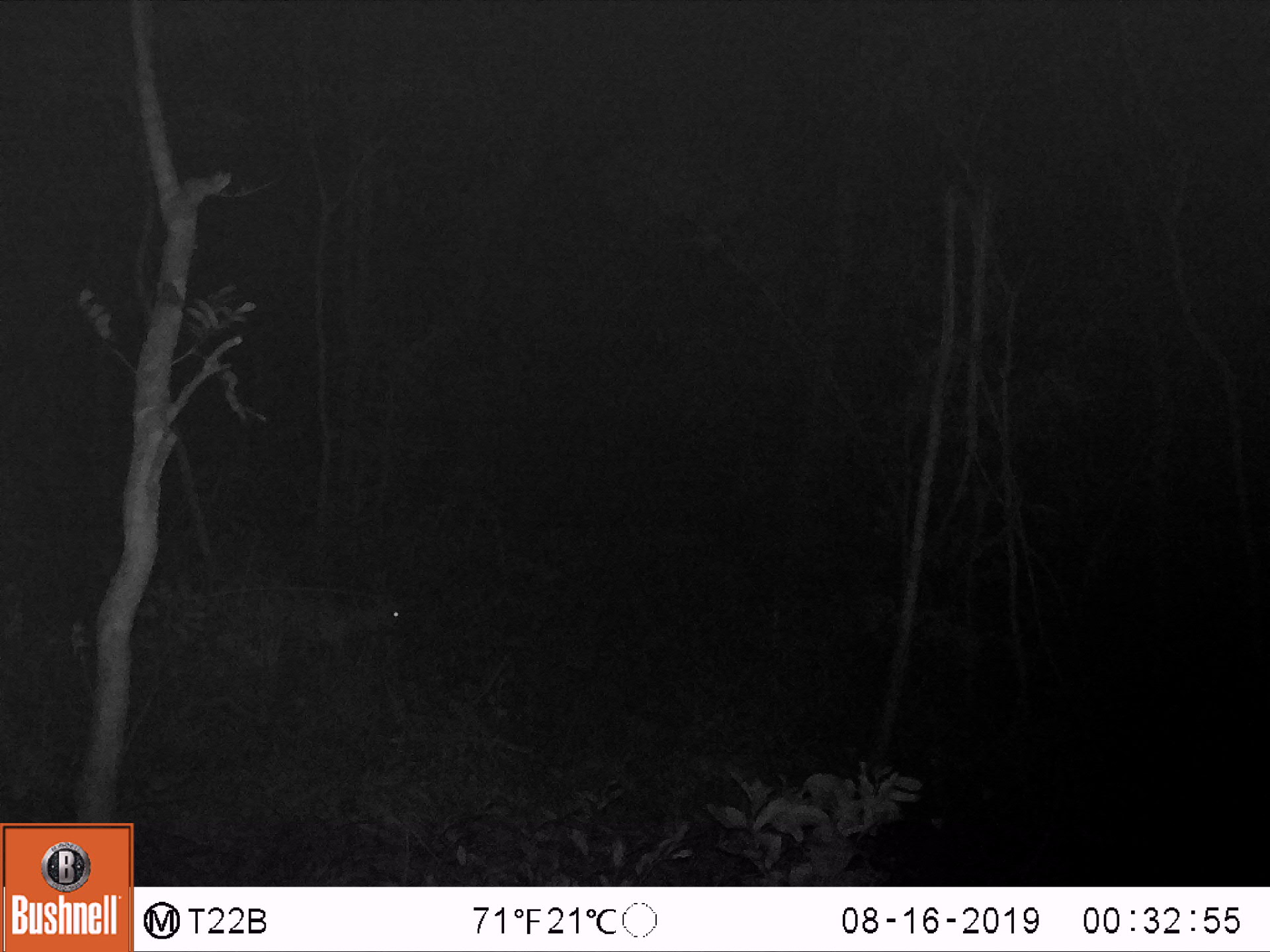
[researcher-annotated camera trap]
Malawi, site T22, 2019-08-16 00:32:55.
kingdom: Animalia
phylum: Chordata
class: Mammalia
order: Artiodactyla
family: Bovidae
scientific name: Antilopinae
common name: small antelope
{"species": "small antelope (Antilopinae)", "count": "1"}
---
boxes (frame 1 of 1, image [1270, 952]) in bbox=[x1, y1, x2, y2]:
small antelope: bbox=[218, 571, 415, 684]